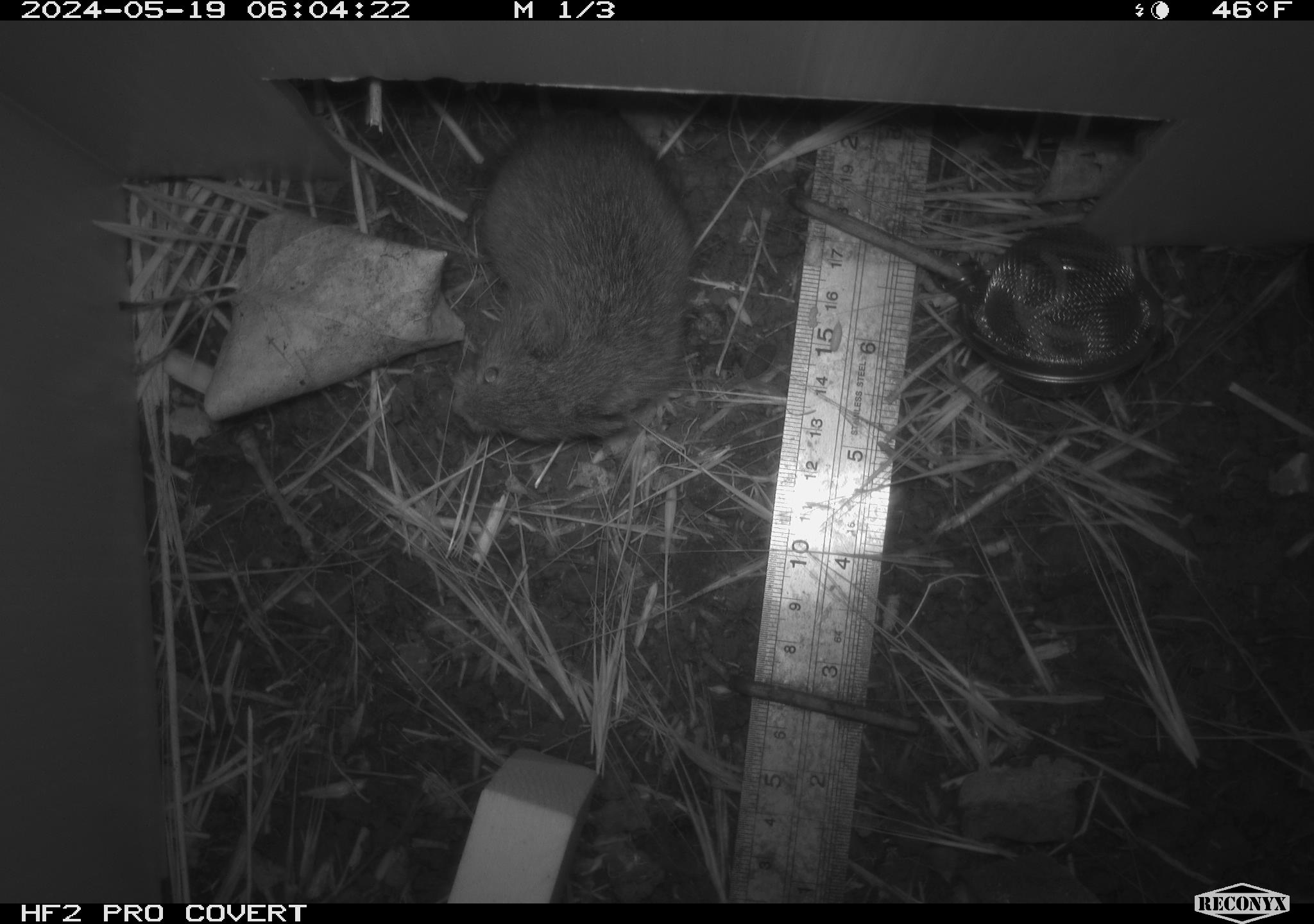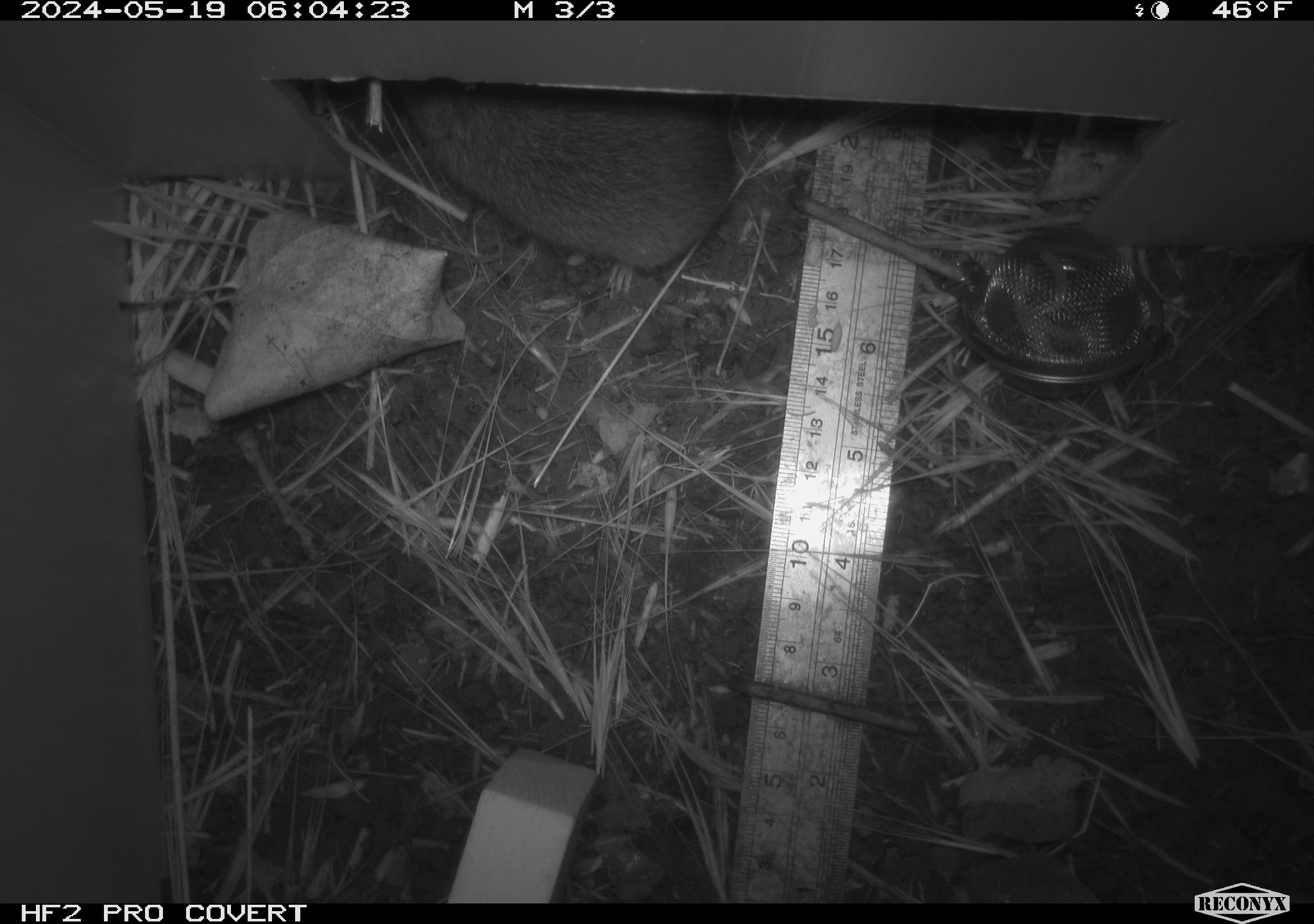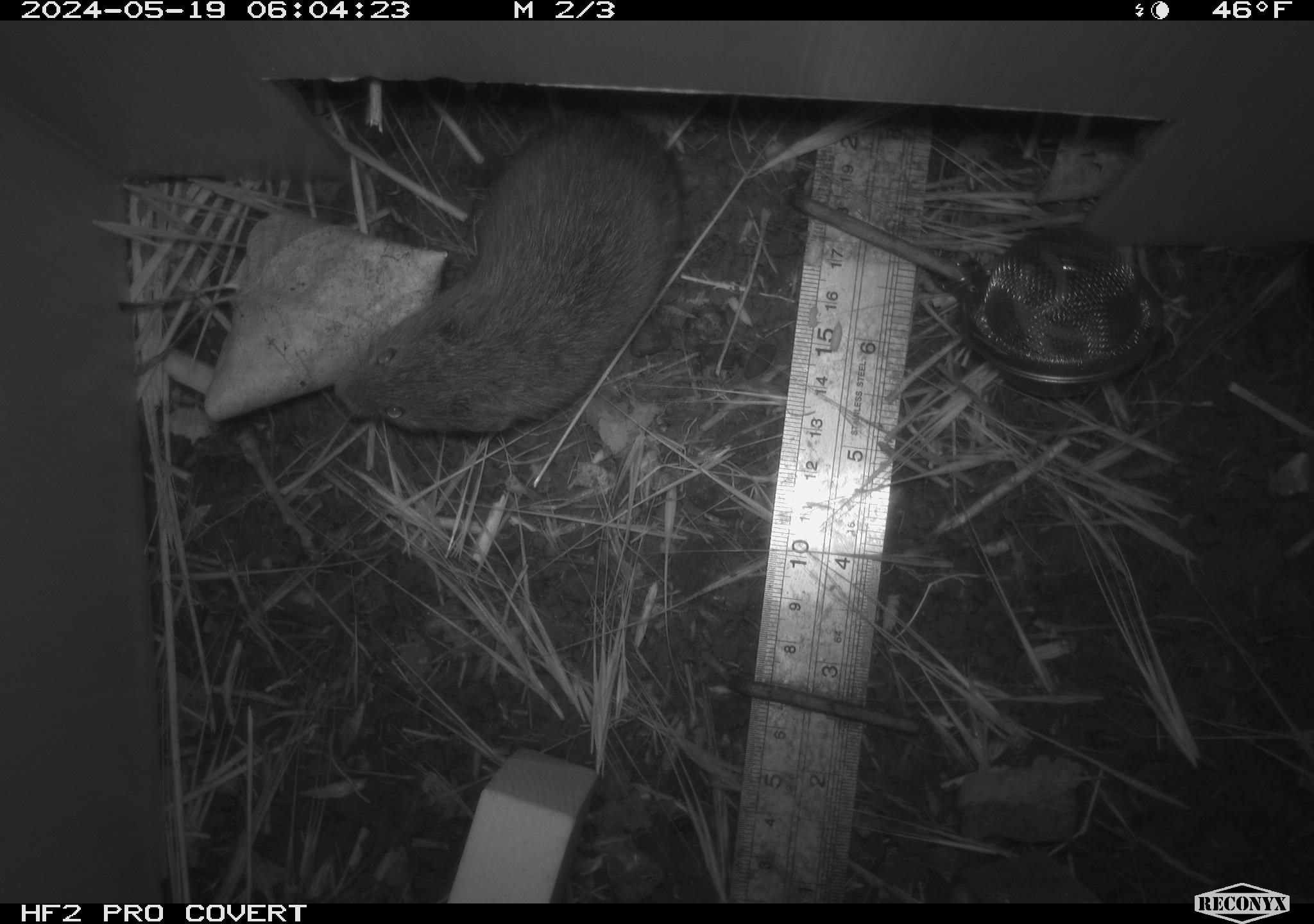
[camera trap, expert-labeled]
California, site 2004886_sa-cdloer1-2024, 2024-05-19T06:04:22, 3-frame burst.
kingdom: Animalia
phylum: Chordata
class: Mammalia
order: Rodentia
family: Cricetidae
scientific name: Arvicolinae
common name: voles, lemmings, and muskrats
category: arvicolinae subfamily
Arvicolinae subfamily (voles, lemmings, and muskrats) (Arvicolinae).